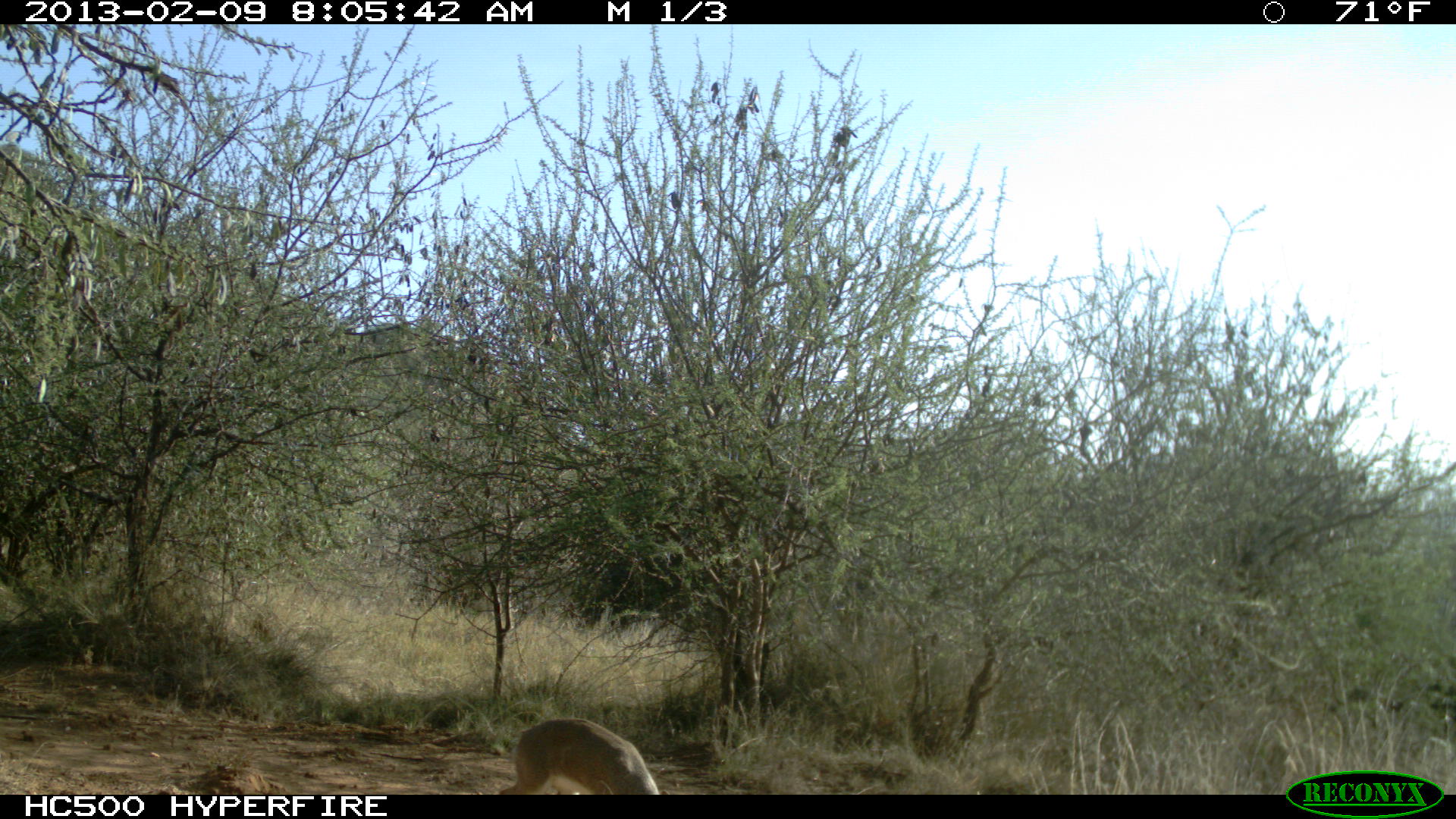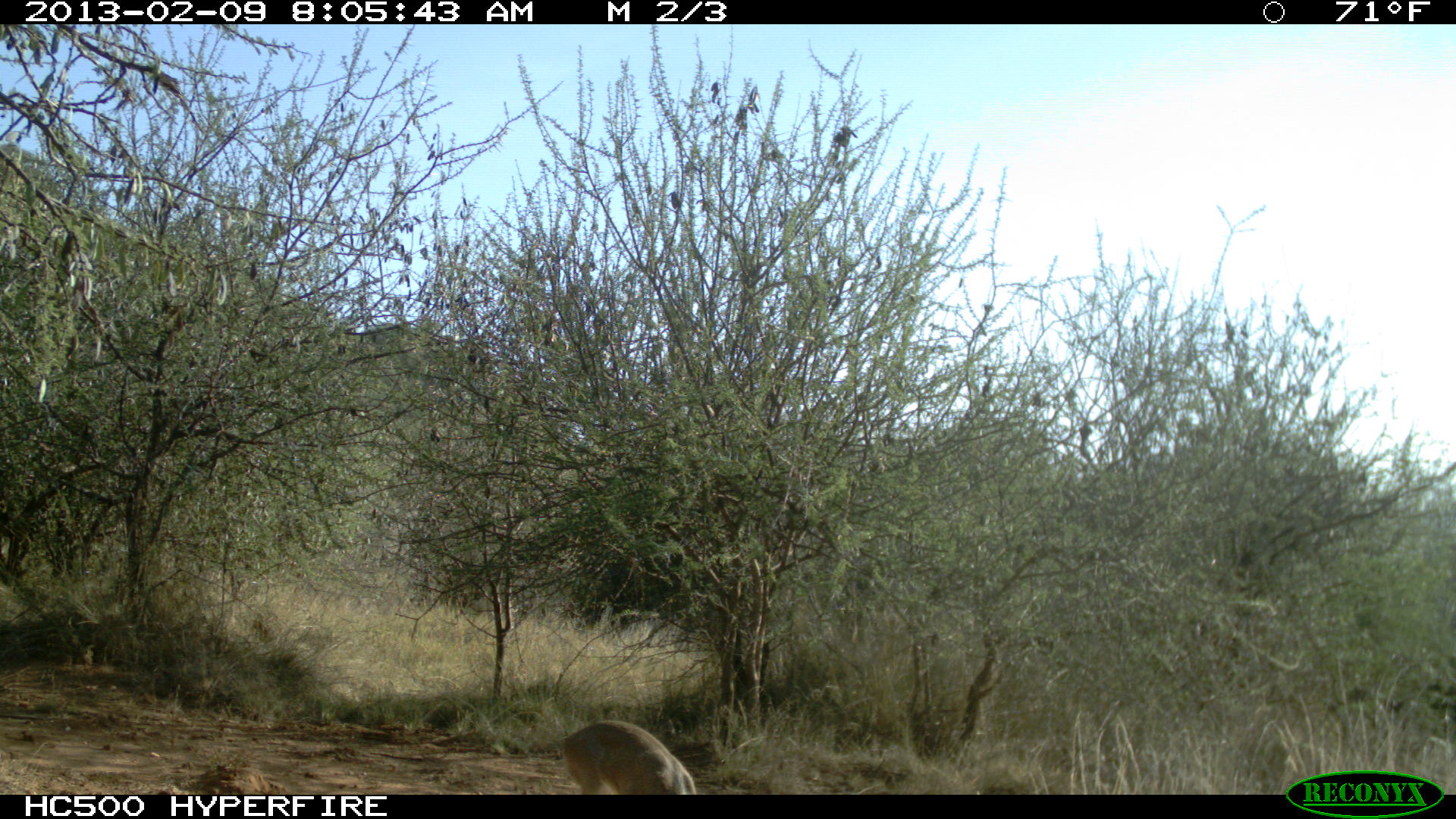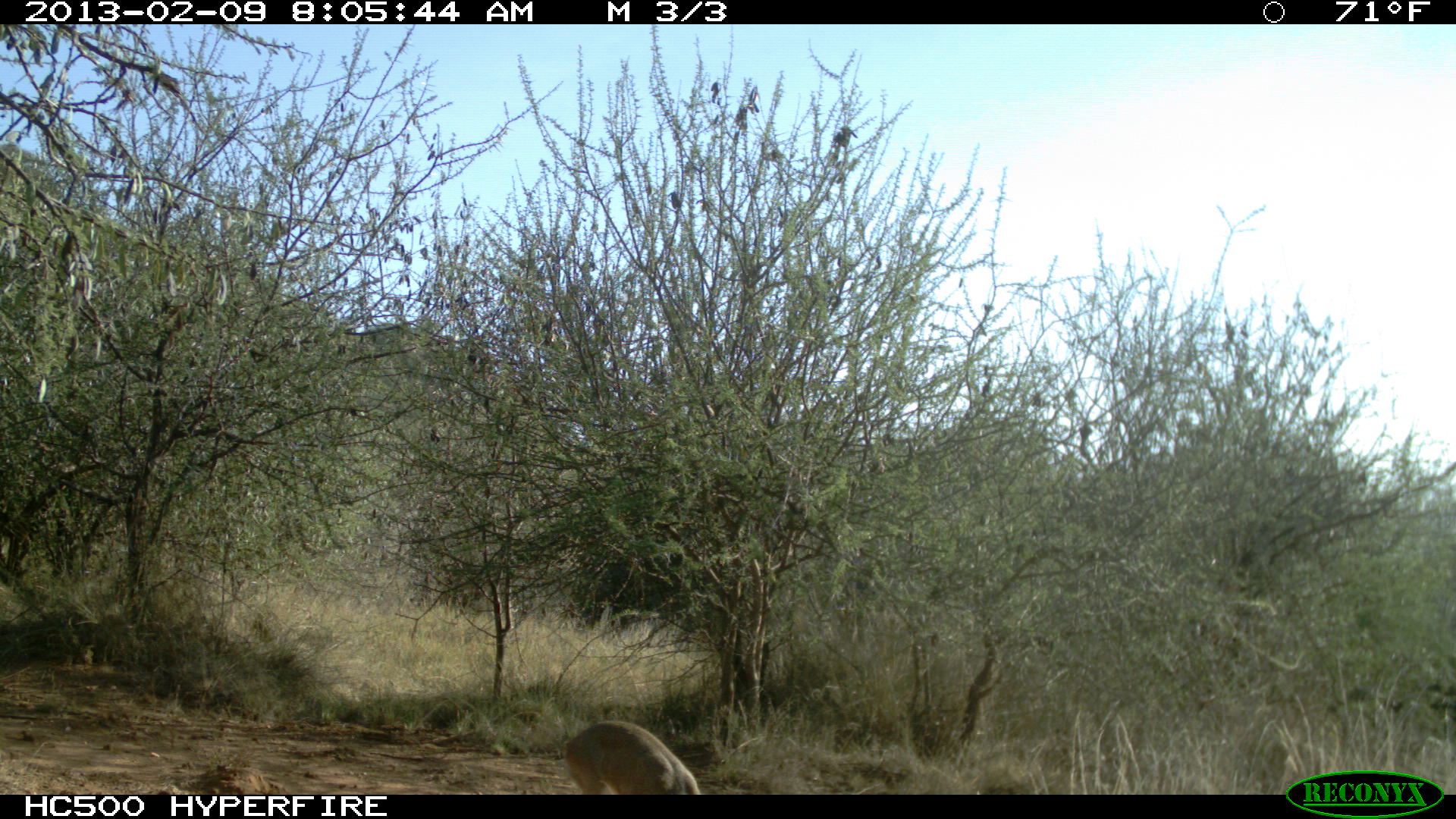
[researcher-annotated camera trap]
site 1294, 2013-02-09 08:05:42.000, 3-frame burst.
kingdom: Animalia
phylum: Chordata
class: Mammalia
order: Artiodactyla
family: Bovidae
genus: Madoqua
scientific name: Madoqua guentheri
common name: günther's dik-dik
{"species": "Madoqua guentheri (günther's dik-dik)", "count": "1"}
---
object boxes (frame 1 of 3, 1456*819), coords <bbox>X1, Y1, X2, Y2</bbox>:
madoqua guentheri: <bbox>498, 716, 670, 794</bbox>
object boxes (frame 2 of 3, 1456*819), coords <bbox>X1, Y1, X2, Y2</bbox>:
madoqua guentheri: <bbox>560, 720, 697, 794</bbox>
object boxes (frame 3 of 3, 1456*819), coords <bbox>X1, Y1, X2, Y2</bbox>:
madoqua guentheri: <bbox>562, 720, 703, 794</bbox>